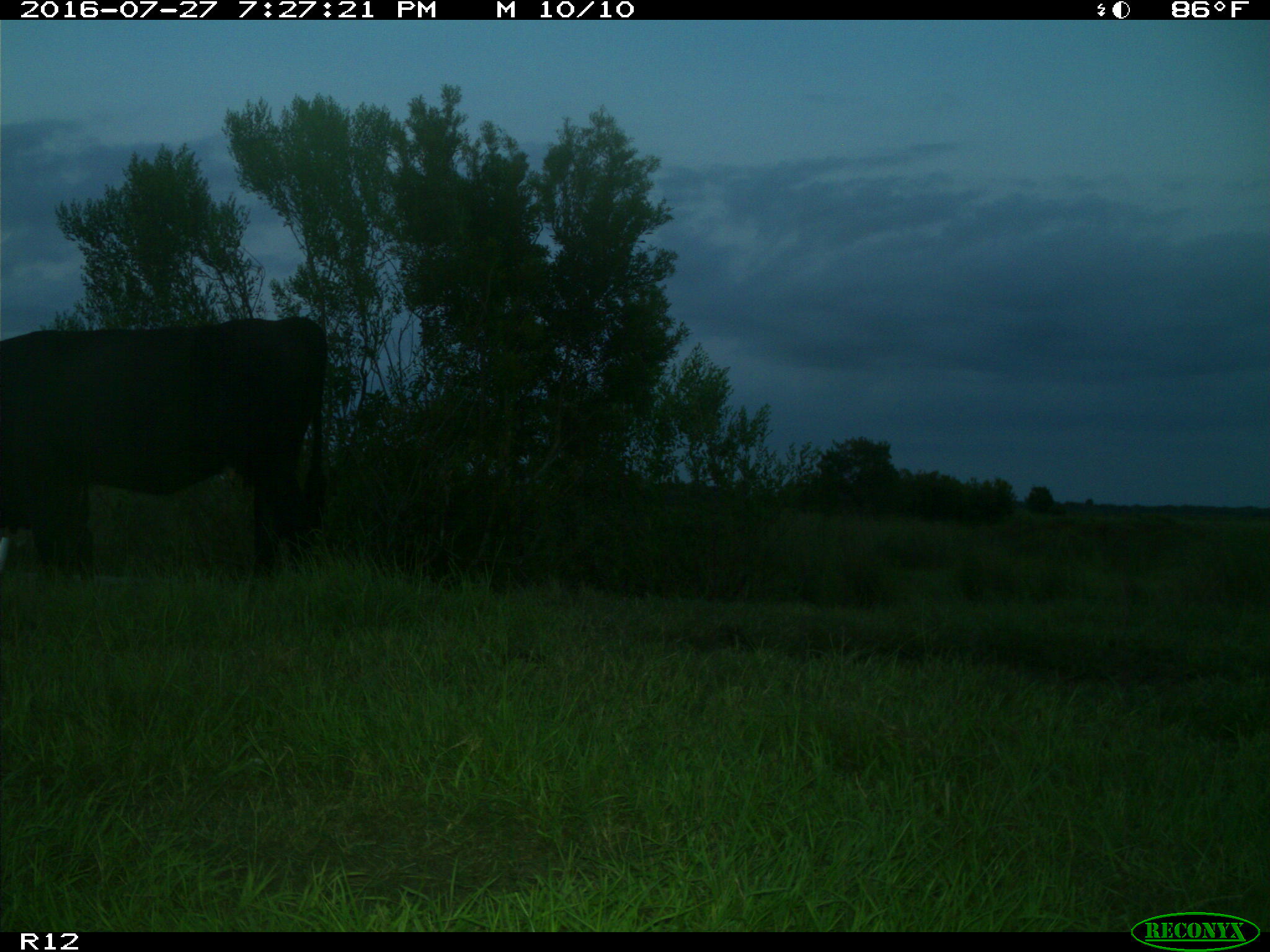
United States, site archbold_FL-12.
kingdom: Animalia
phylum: Chordata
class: Mammalia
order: Artiodactyla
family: Bovidae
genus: Bos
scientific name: Bos taurus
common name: domestic cow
Bos taurus (domestic cow).